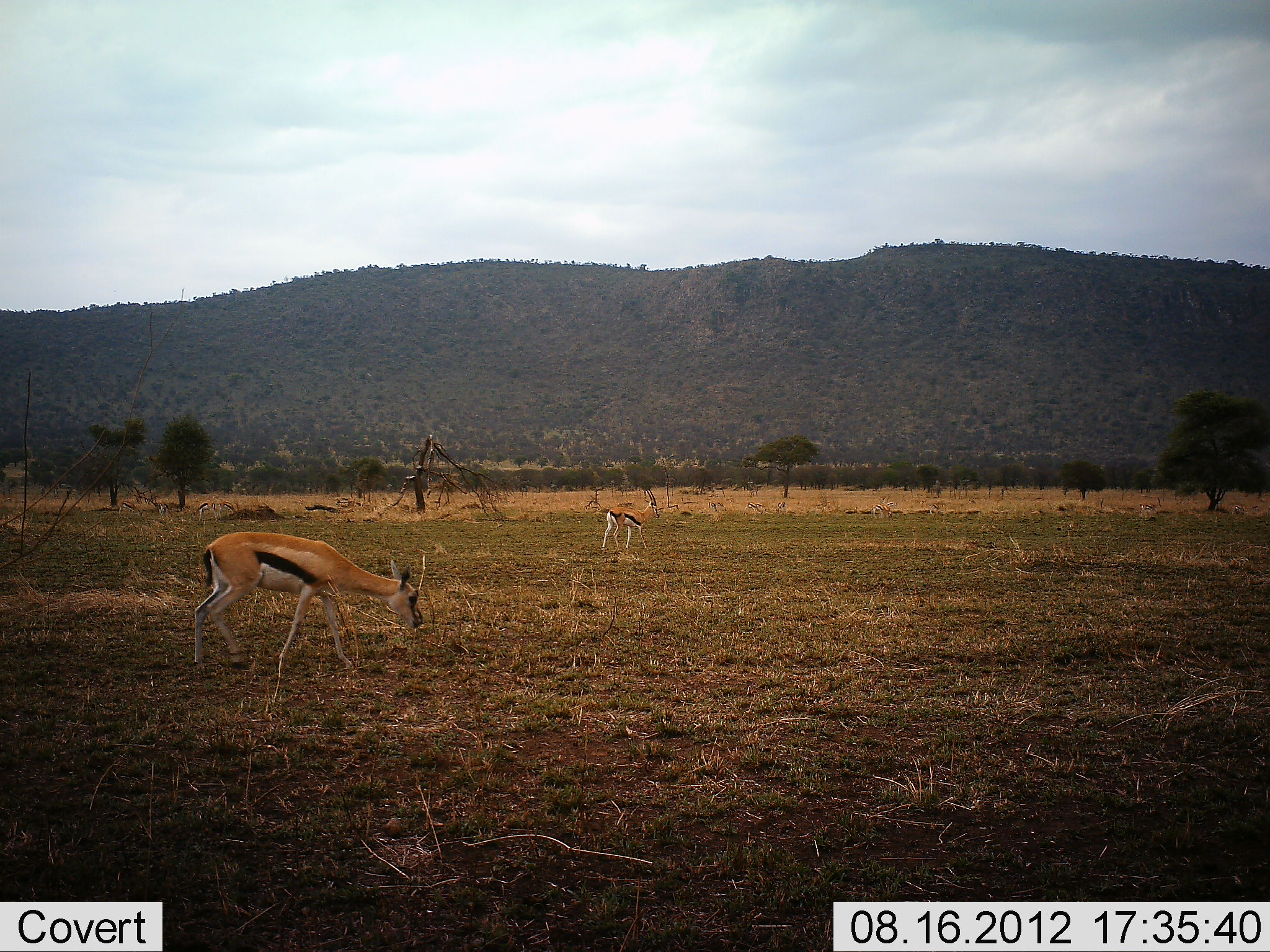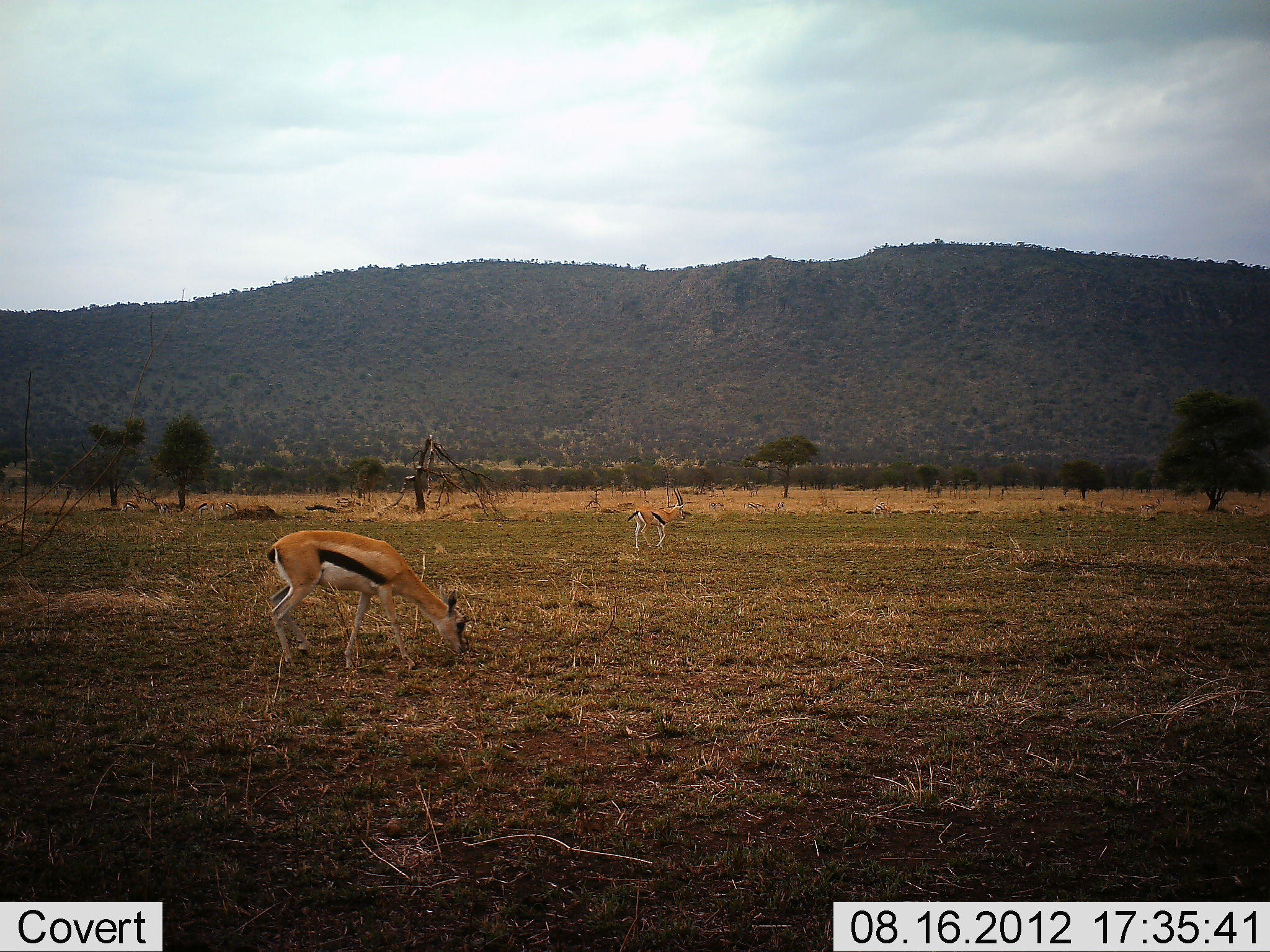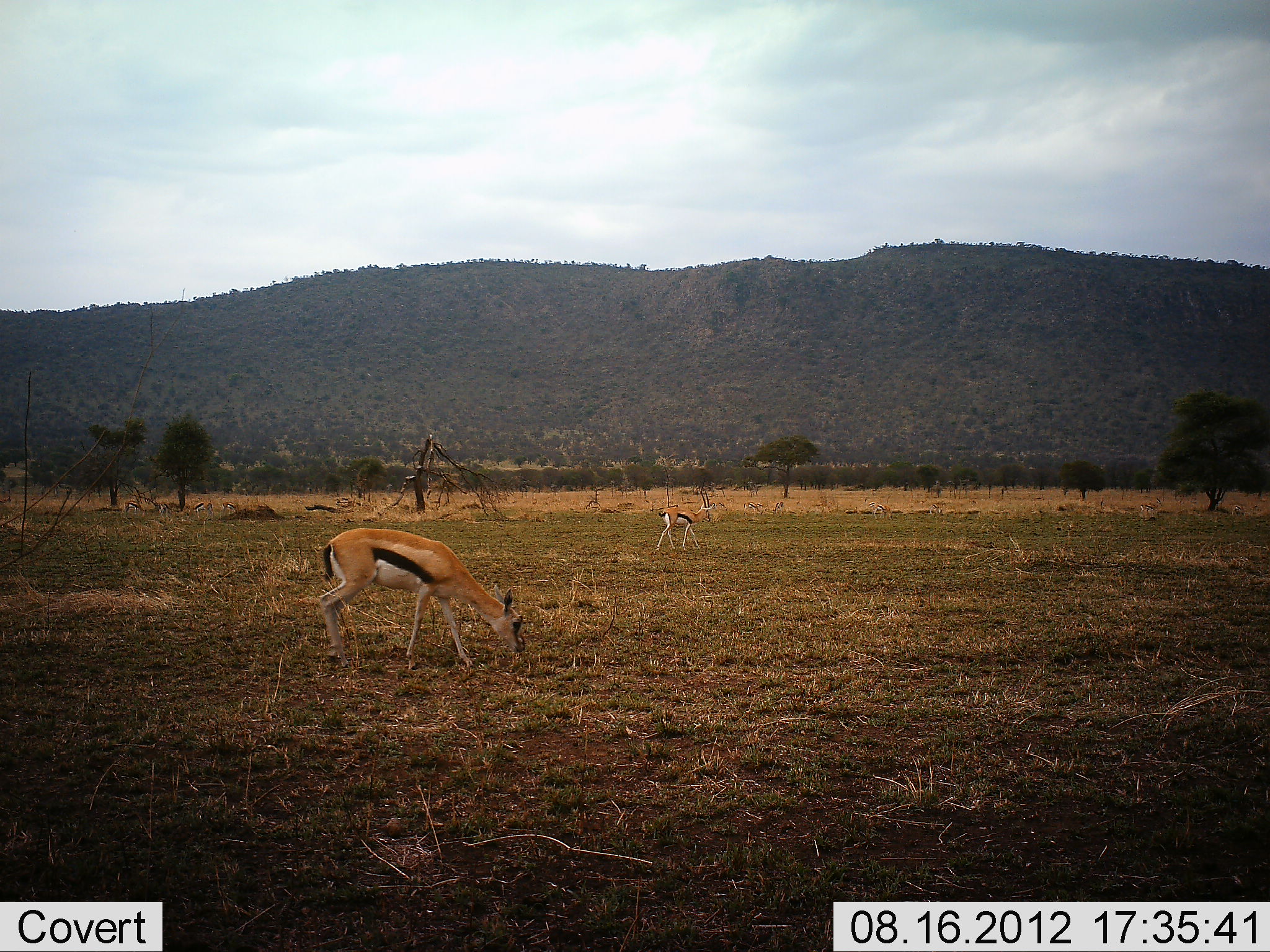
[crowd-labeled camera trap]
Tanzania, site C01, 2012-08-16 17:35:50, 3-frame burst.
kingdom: Animalia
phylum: Chordata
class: Mammalia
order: Artiodactyla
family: Bovidae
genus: Eudorcas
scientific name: Eudorcas thomsonii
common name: thomson's gazelle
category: gazellethomsons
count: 3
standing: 20%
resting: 0%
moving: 50%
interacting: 0%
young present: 0%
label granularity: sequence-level